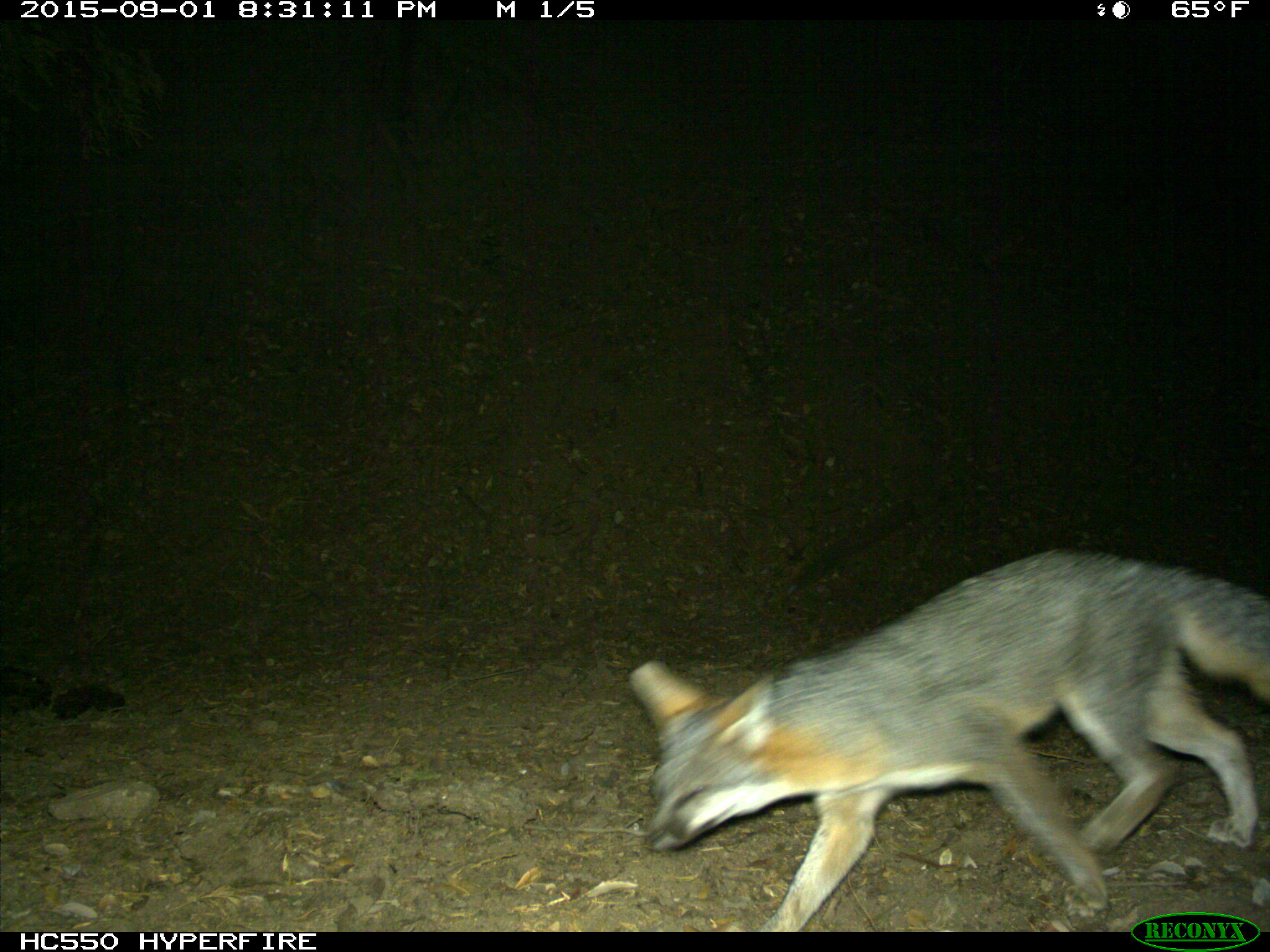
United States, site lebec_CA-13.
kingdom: Animalia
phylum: Chordata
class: Mammalia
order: Carnivora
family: Canidae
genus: Urocyon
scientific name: Urocyon cinereoargenteus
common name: gray fox